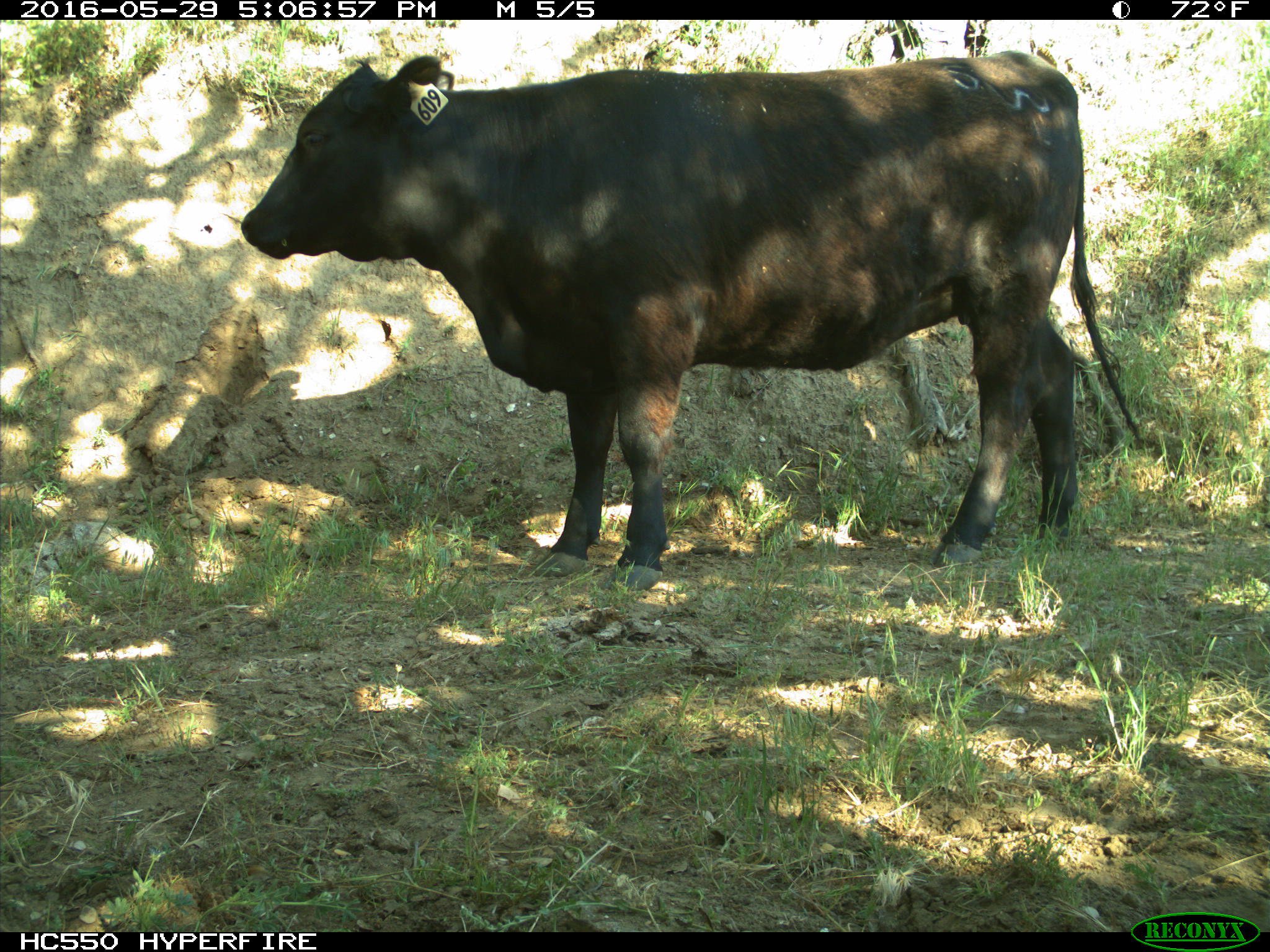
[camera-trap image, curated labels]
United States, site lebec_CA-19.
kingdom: Animalia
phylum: Chordata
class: Mammalia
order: Artiodactyla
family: Bovidae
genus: Bos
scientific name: Bos taurus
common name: domestic cow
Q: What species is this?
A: Bos taurus (domestic cow).